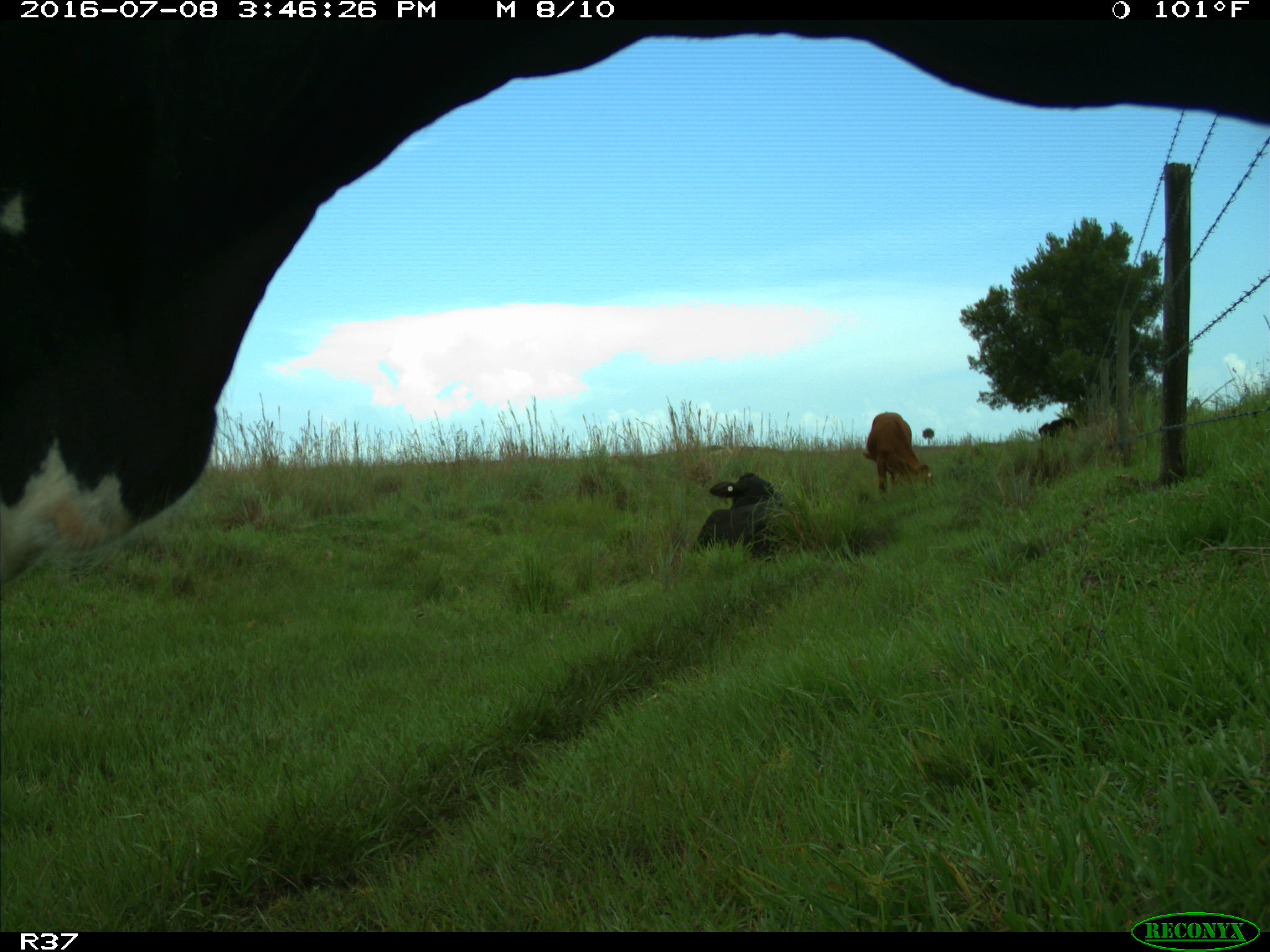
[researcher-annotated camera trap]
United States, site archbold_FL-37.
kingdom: Animalia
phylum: Chordata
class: Mammalia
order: Artiodactyla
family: Bovidae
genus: Bos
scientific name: Bos taurus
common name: domestic cow